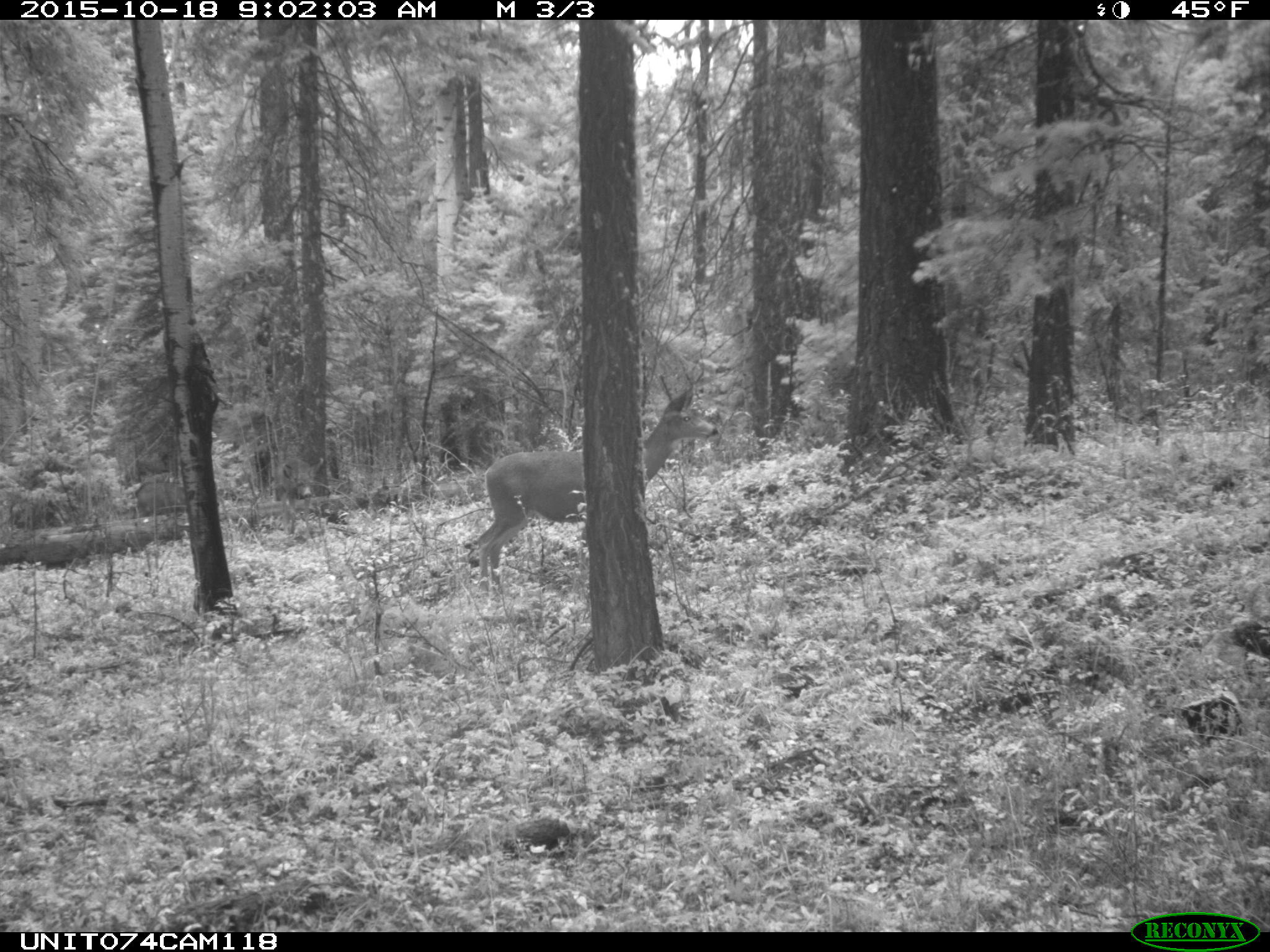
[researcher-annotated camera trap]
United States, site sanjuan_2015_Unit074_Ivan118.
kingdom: Animalia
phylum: Chordata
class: Mammalia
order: Artiodactyla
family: Cervidae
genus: Odocoileus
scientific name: Odocoileus hemionus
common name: mule deer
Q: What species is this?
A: Odocoileus hemionus (mule deer).